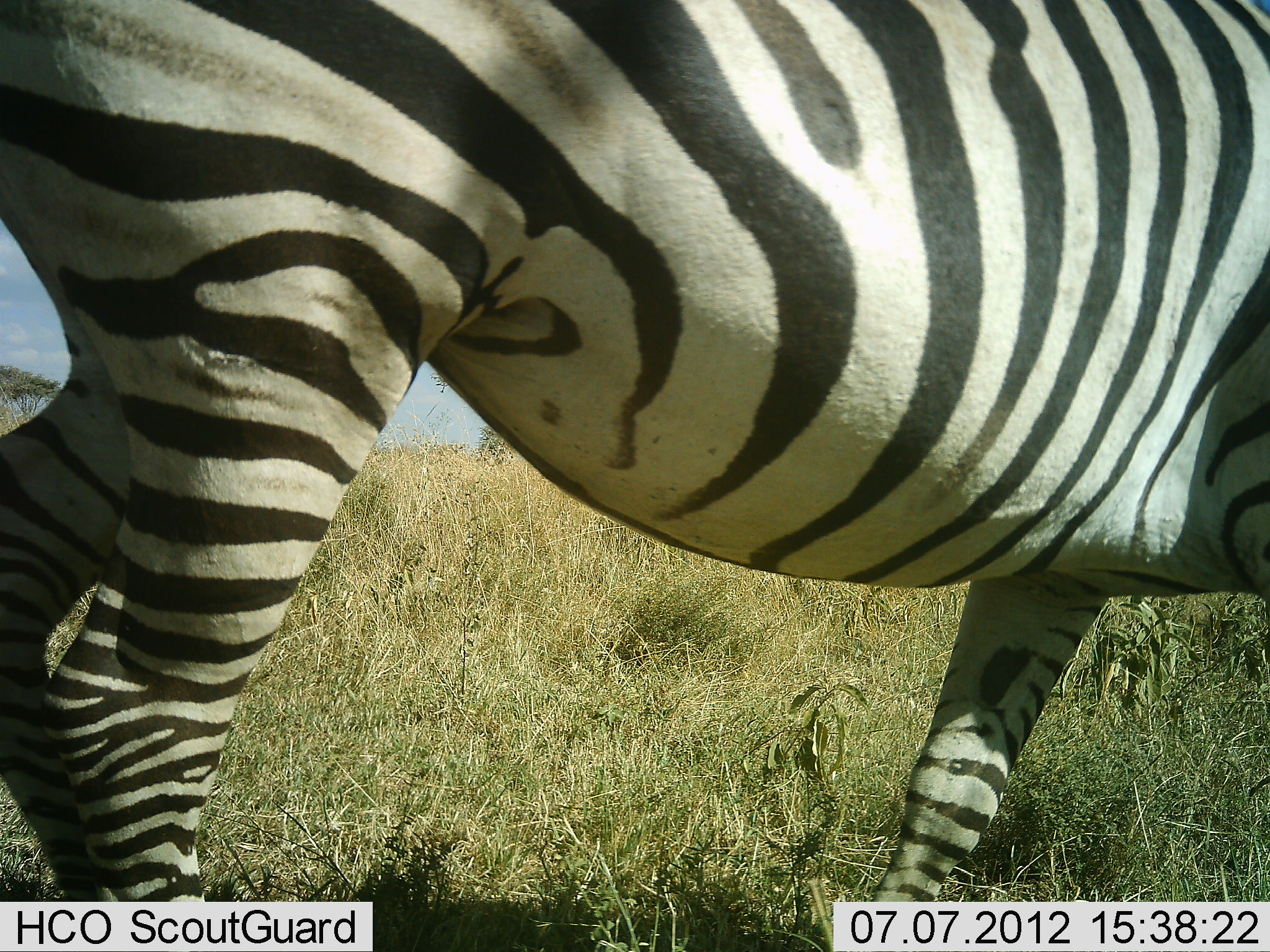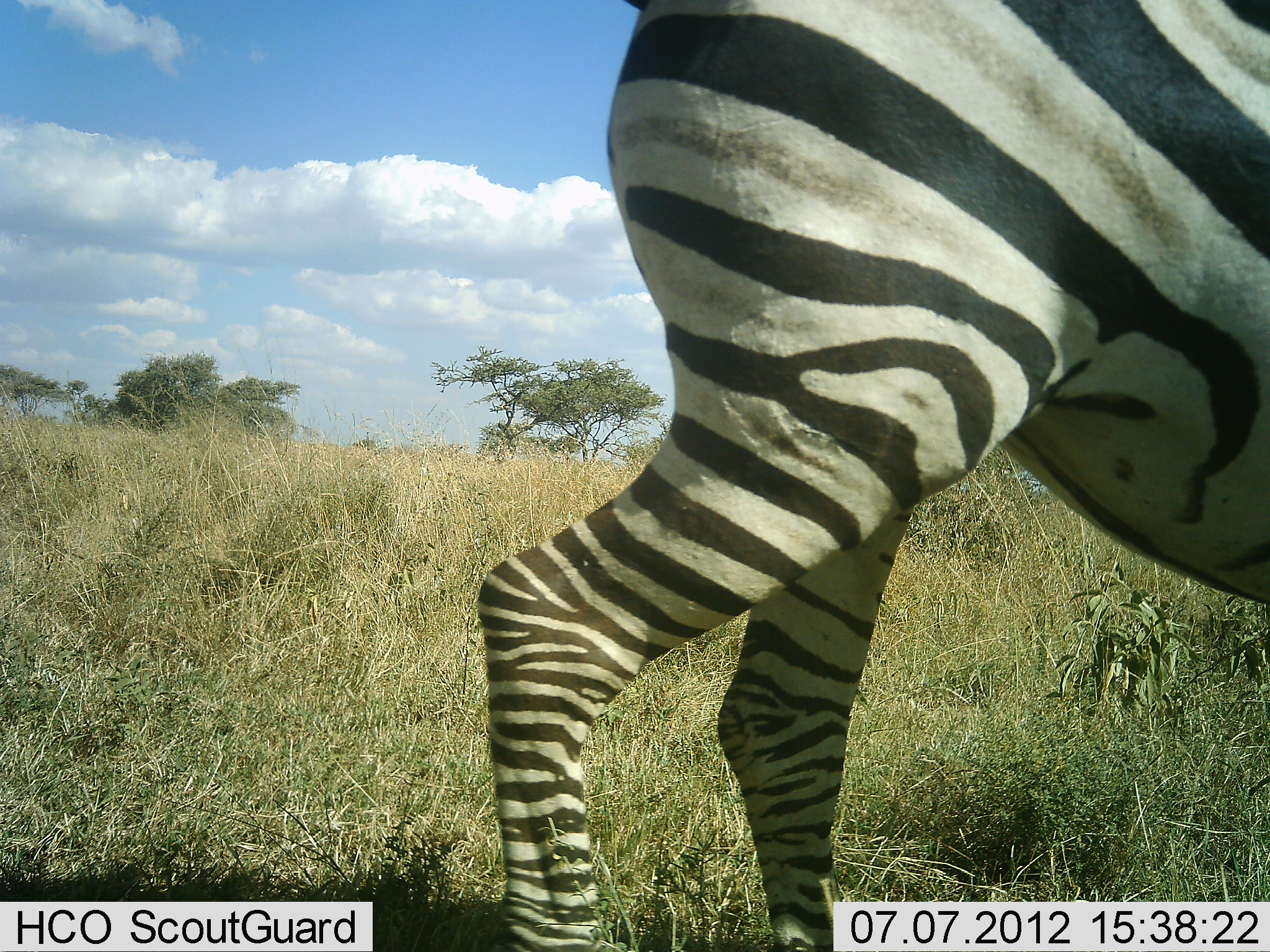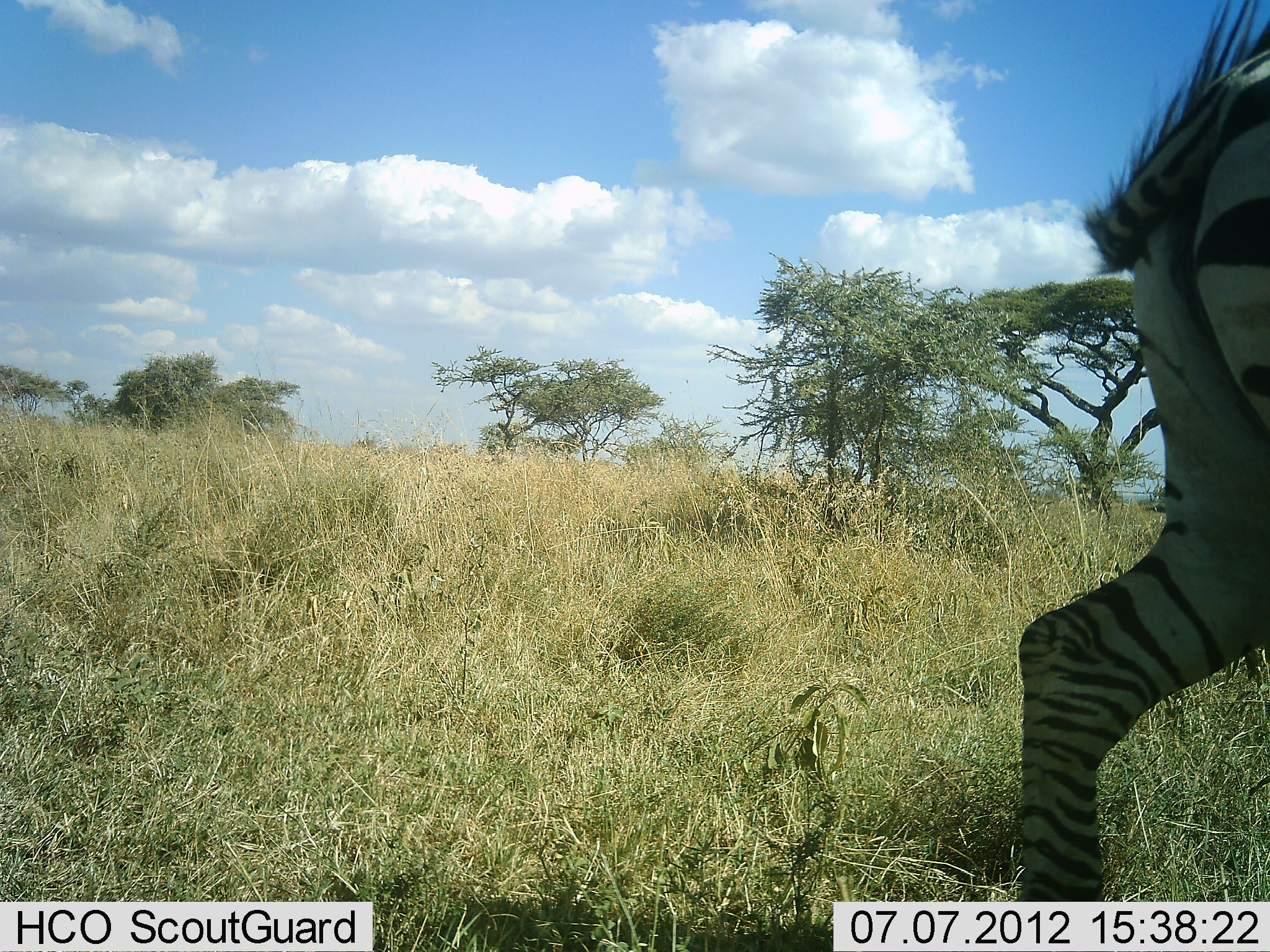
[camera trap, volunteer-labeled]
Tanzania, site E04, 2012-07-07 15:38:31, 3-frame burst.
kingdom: Animalia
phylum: Chordata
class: Mammalia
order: Perissodactyla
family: Equidae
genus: Equus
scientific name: Equus quagga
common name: plains zebra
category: zebra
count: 1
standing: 20%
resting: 0%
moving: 90%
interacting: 0%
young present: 0%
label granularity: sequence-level